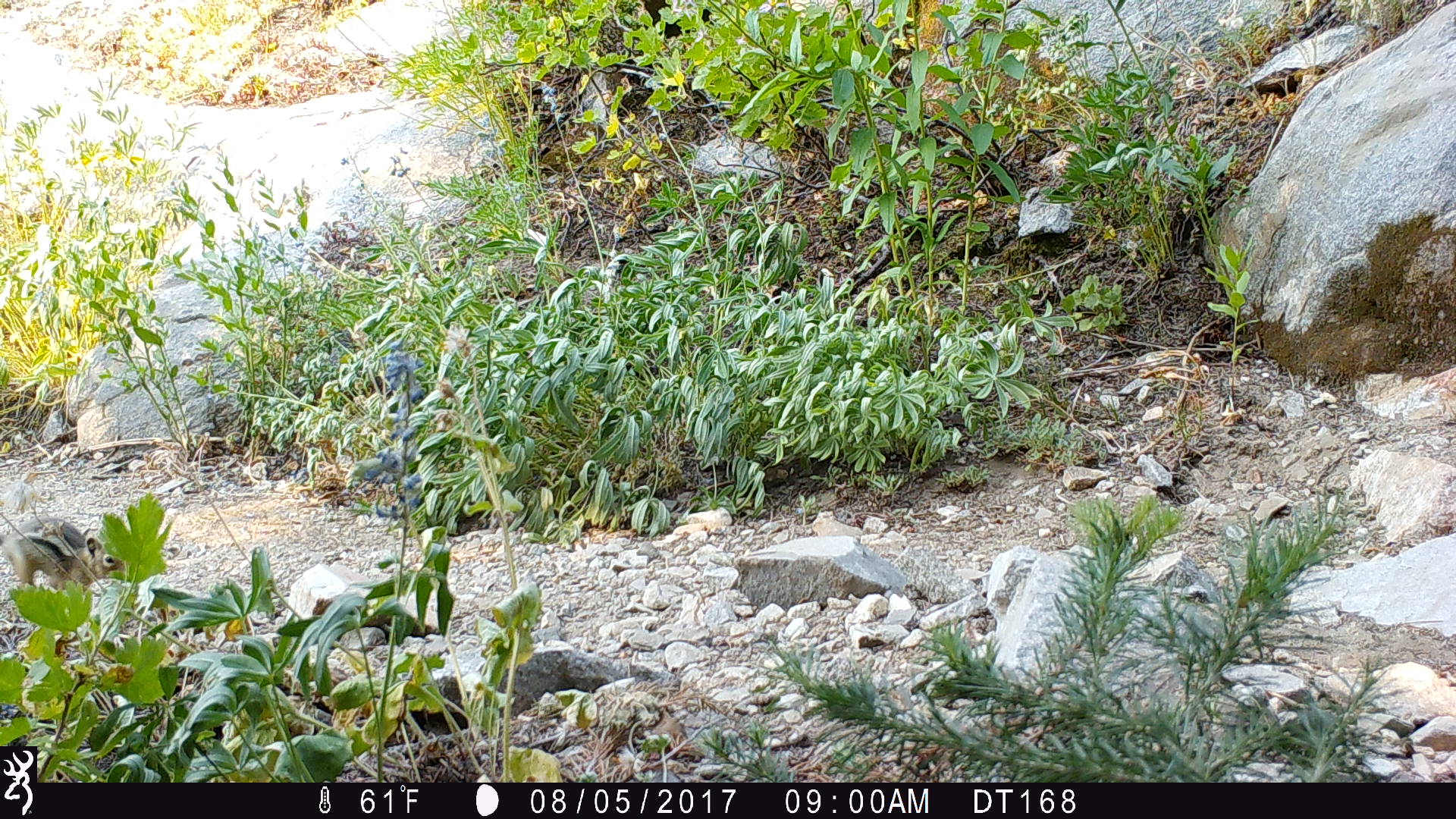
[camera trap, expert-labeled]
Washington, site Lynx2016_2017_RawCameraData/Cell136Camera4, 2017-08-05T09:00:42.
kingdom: Animalia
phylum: Chordata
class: Mammalia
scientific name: Mammalia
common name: small mammal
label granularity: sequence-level